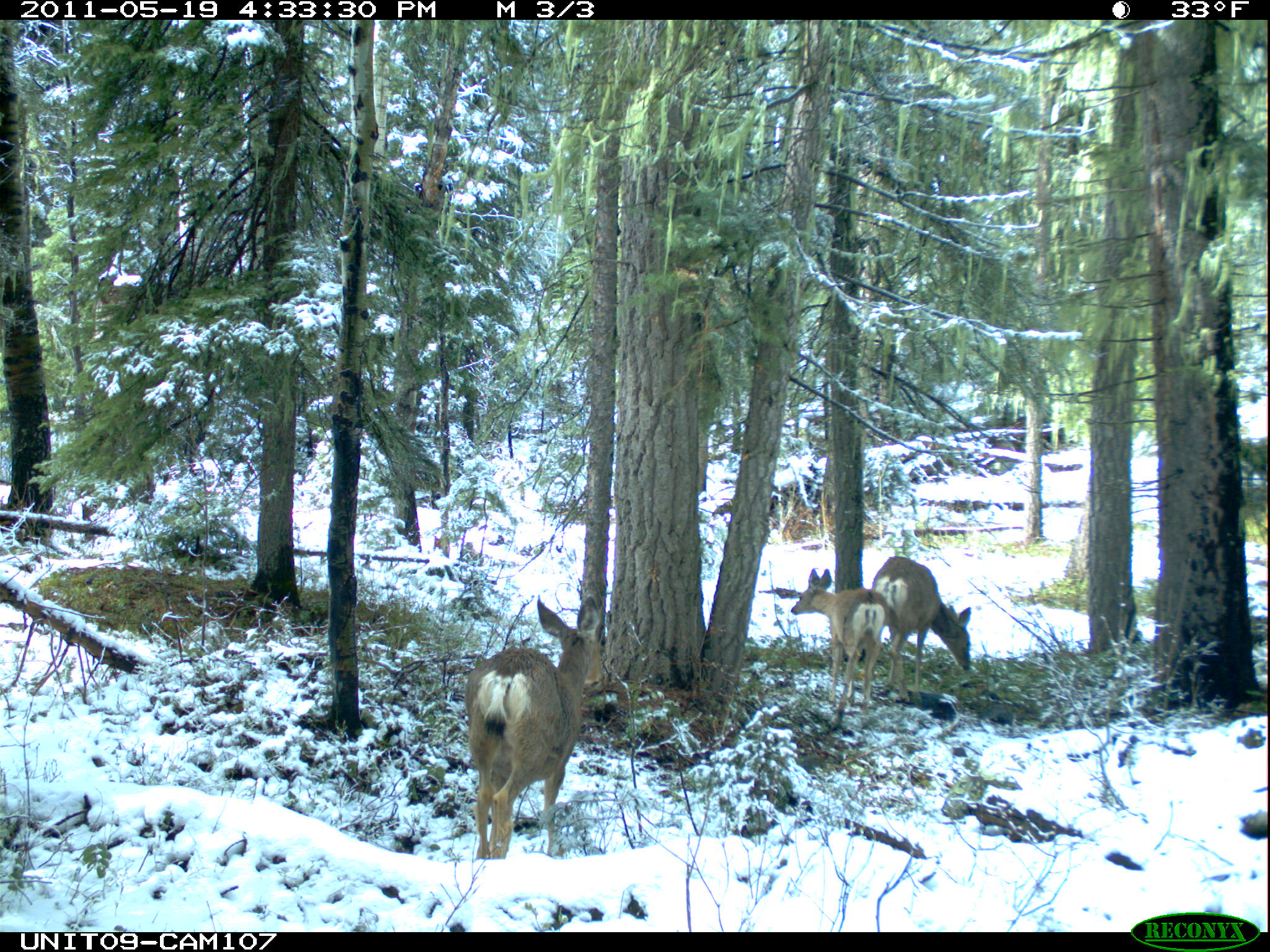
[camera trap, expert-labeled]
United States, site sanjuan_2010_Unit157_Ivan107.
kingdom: Animalia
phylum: Chordata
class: Mammalia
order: Artiodactyla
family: Cervidae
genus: Odocoileus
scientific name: Odocoileus hemionus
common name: mule deer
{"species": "Odocoileus hemionus (mule deer)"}